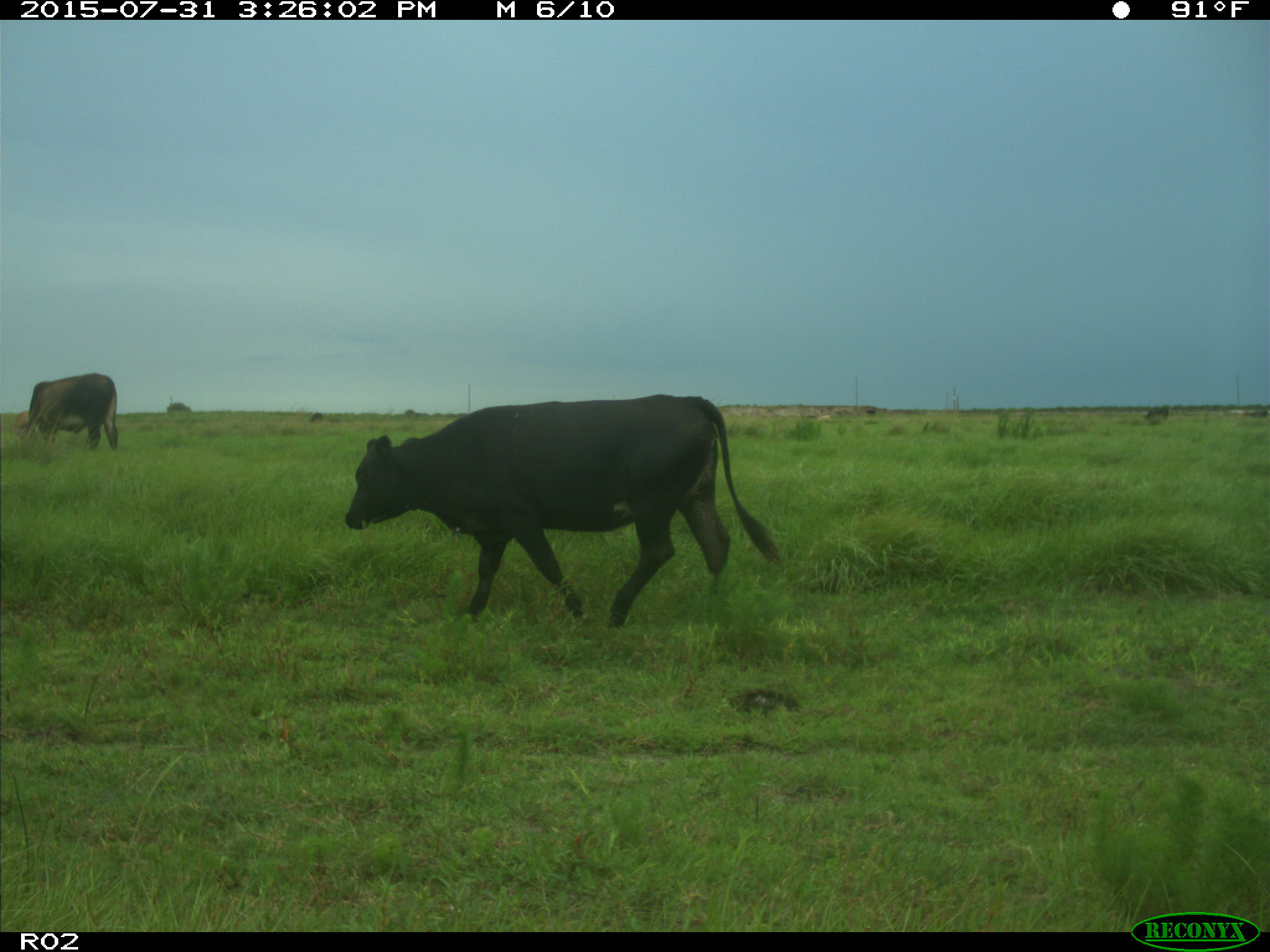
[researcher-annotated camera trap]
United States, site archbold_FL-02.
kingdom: Animalia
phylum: Chordata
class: Mammalia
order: Artiodactyla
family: Bovidae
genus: Bos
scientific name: Bos taurus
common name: domestic cow